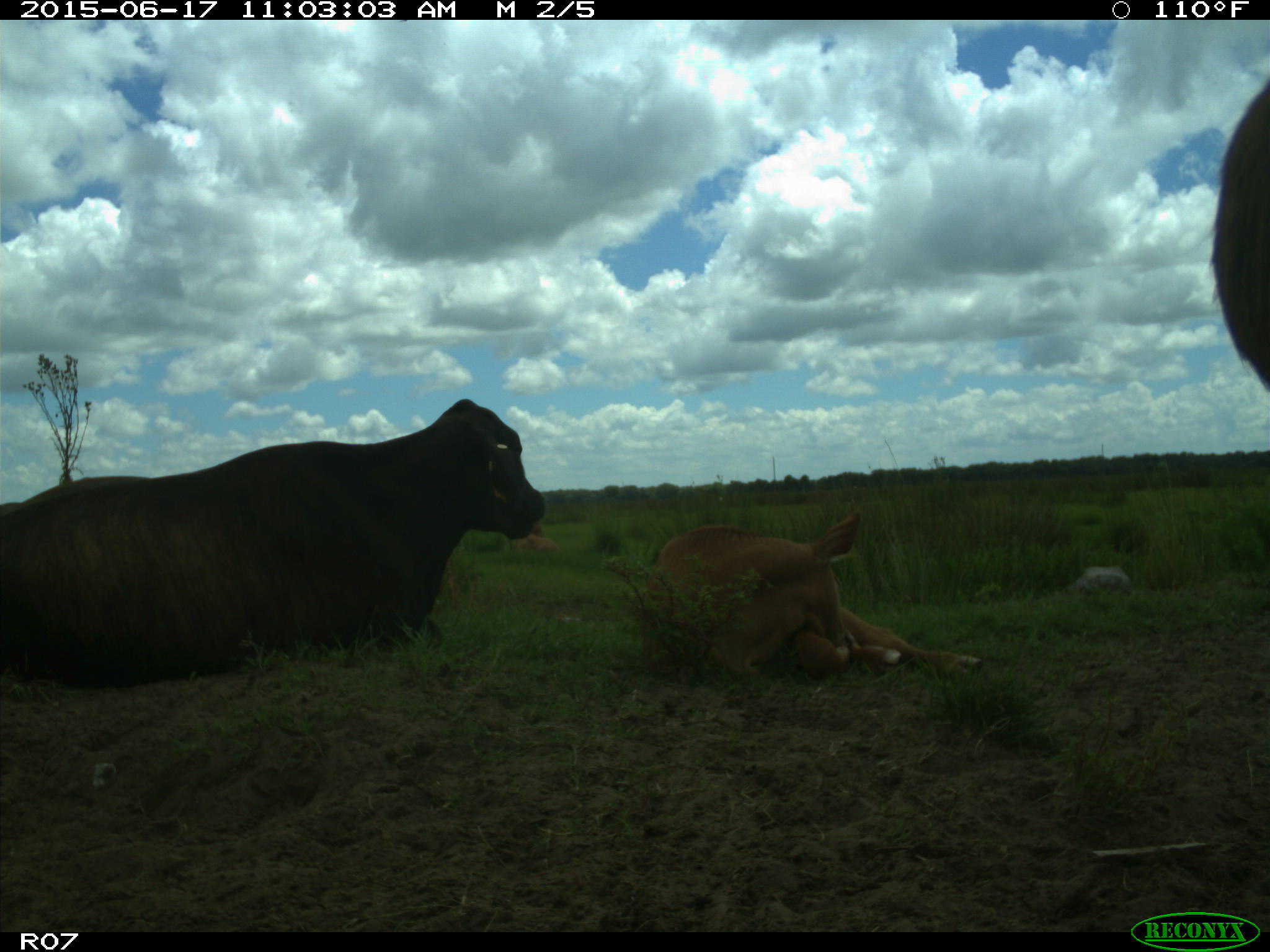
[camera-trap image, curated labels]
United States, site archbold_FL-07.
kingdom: Animalia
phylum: Chordata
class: Mammalia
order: Artiodactyla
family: Bovidae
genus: Bos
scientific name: Bos taurus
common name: domestic cow